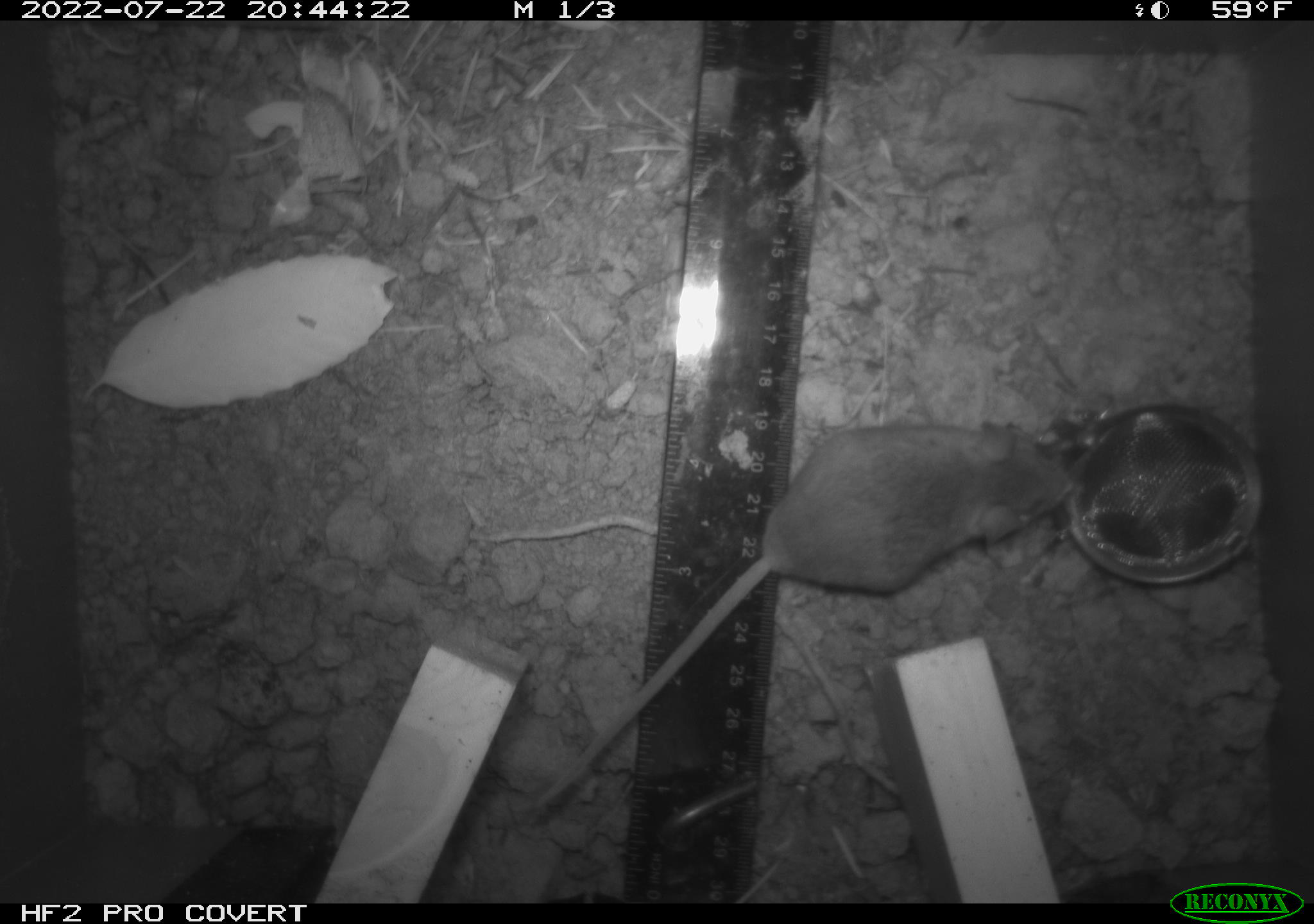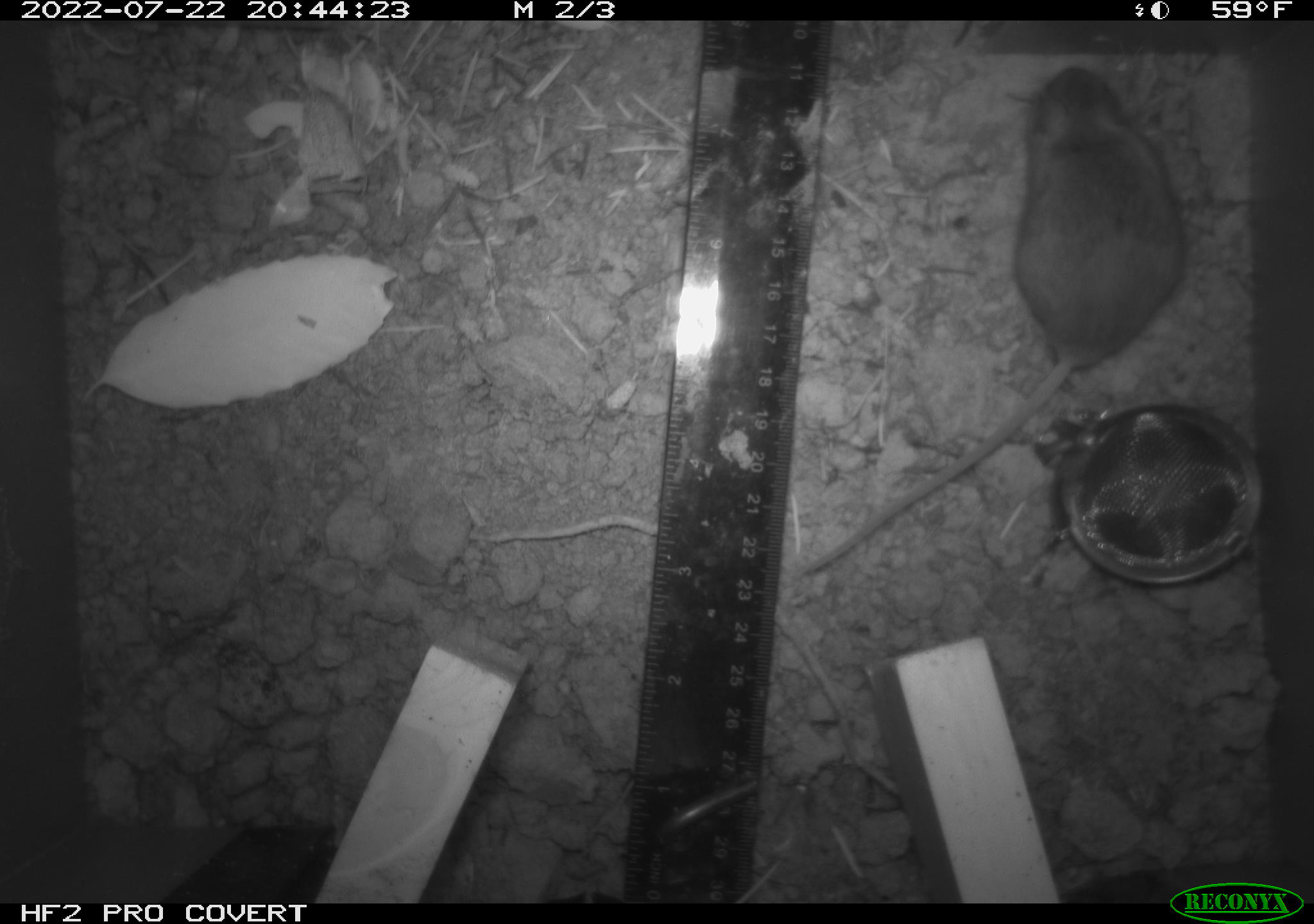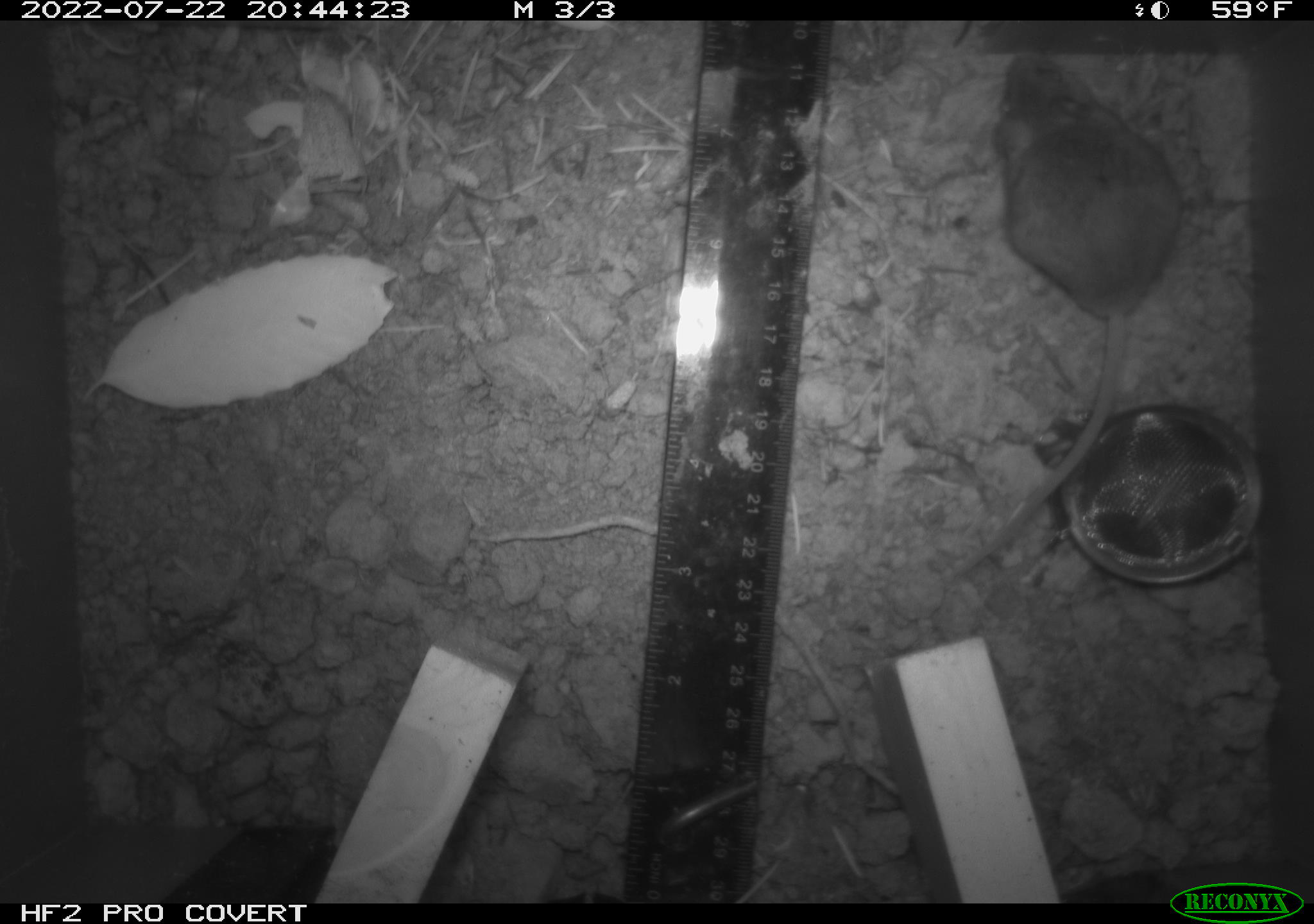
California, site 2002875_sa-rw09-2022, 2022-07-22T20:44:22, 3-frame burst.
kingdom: Animalia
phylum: Chordata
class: Mammalia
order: Rodentia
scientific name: Rodentia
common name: rodent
Rodent (Rodentia).